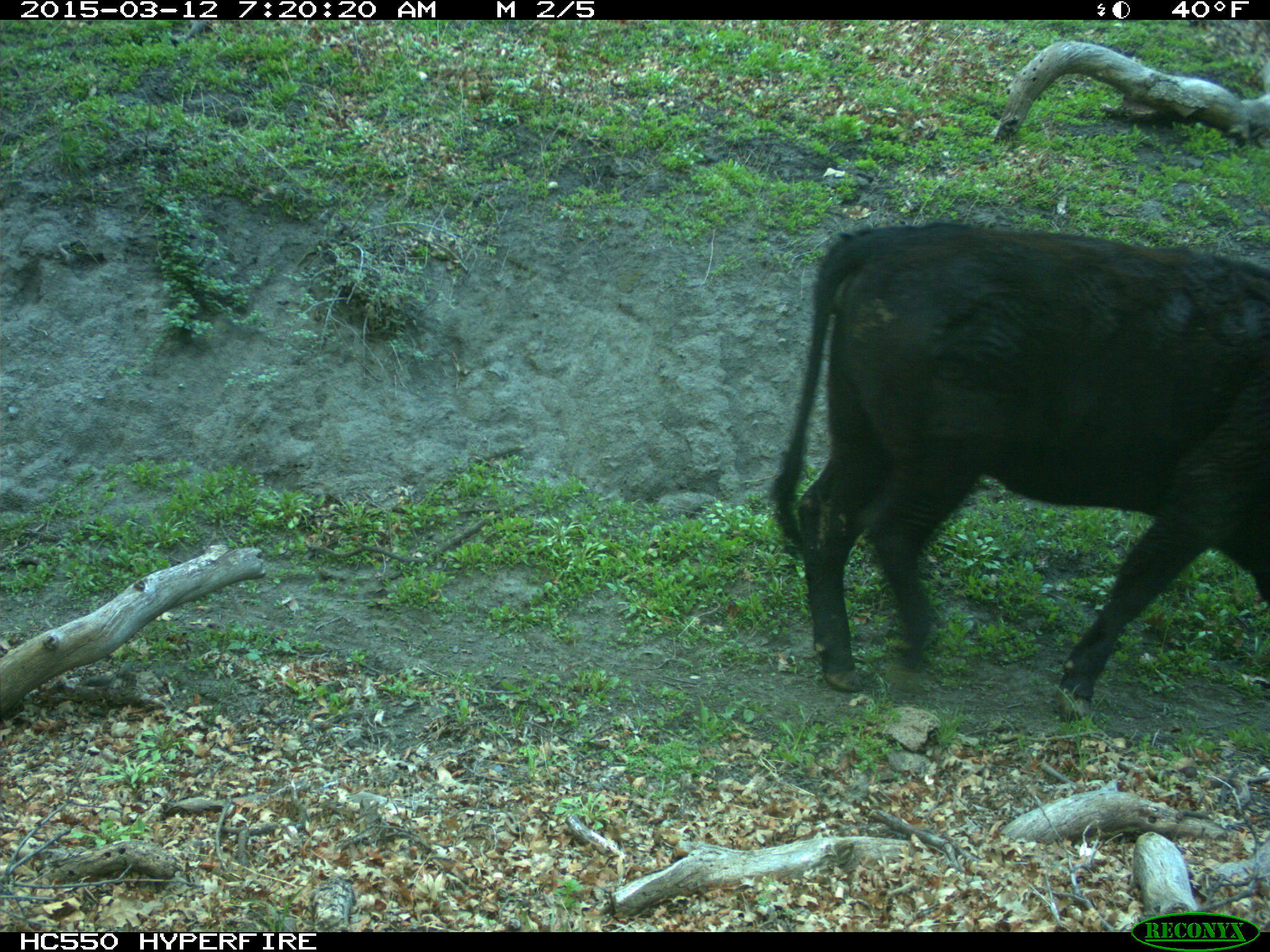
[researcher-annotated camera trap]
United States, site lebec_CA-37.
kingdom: Animalia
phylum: Chordata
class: Mammalia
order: Artiodactyla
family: Bovidae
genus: Bos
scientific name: Bos taurus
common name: domestic cow